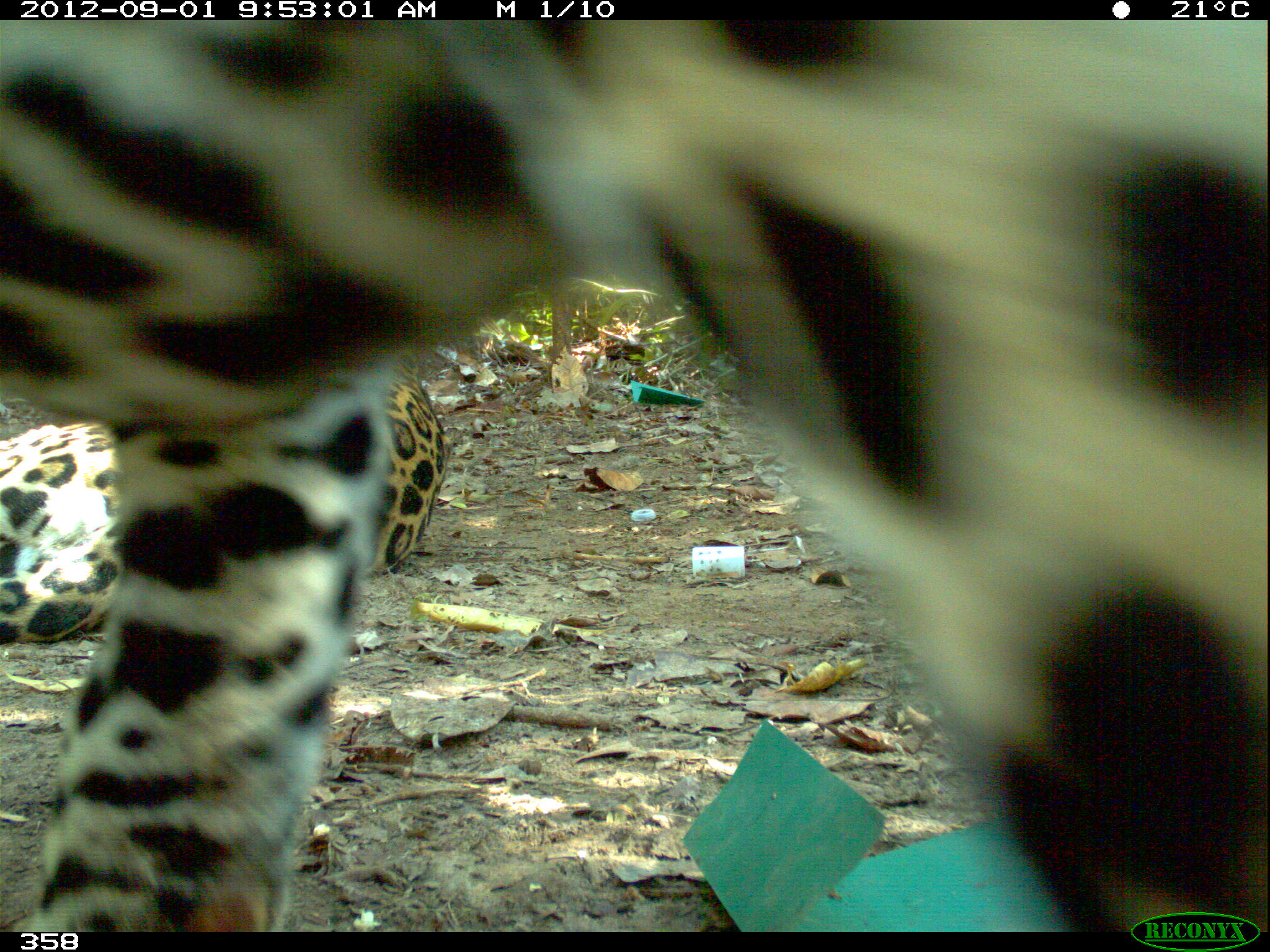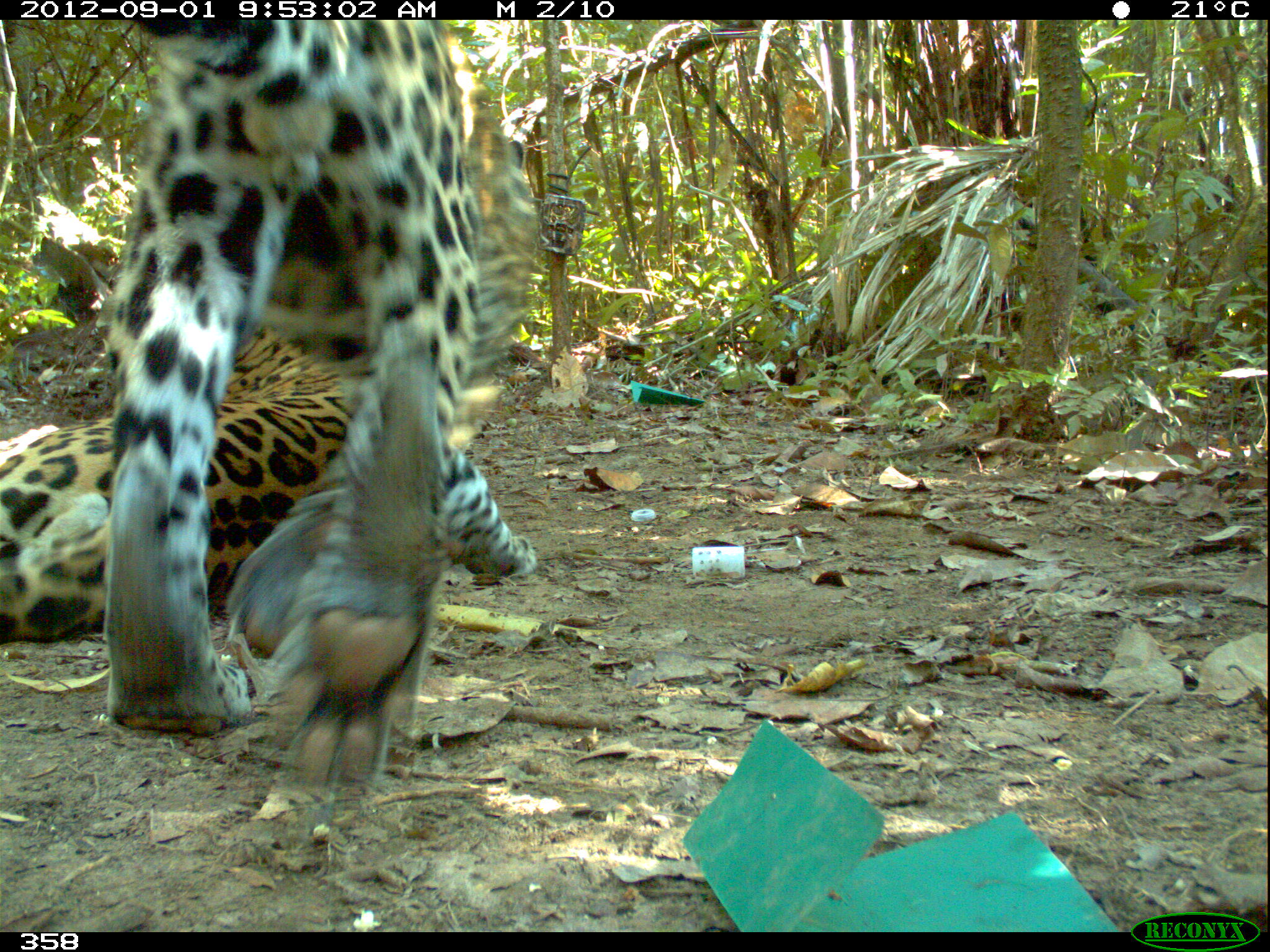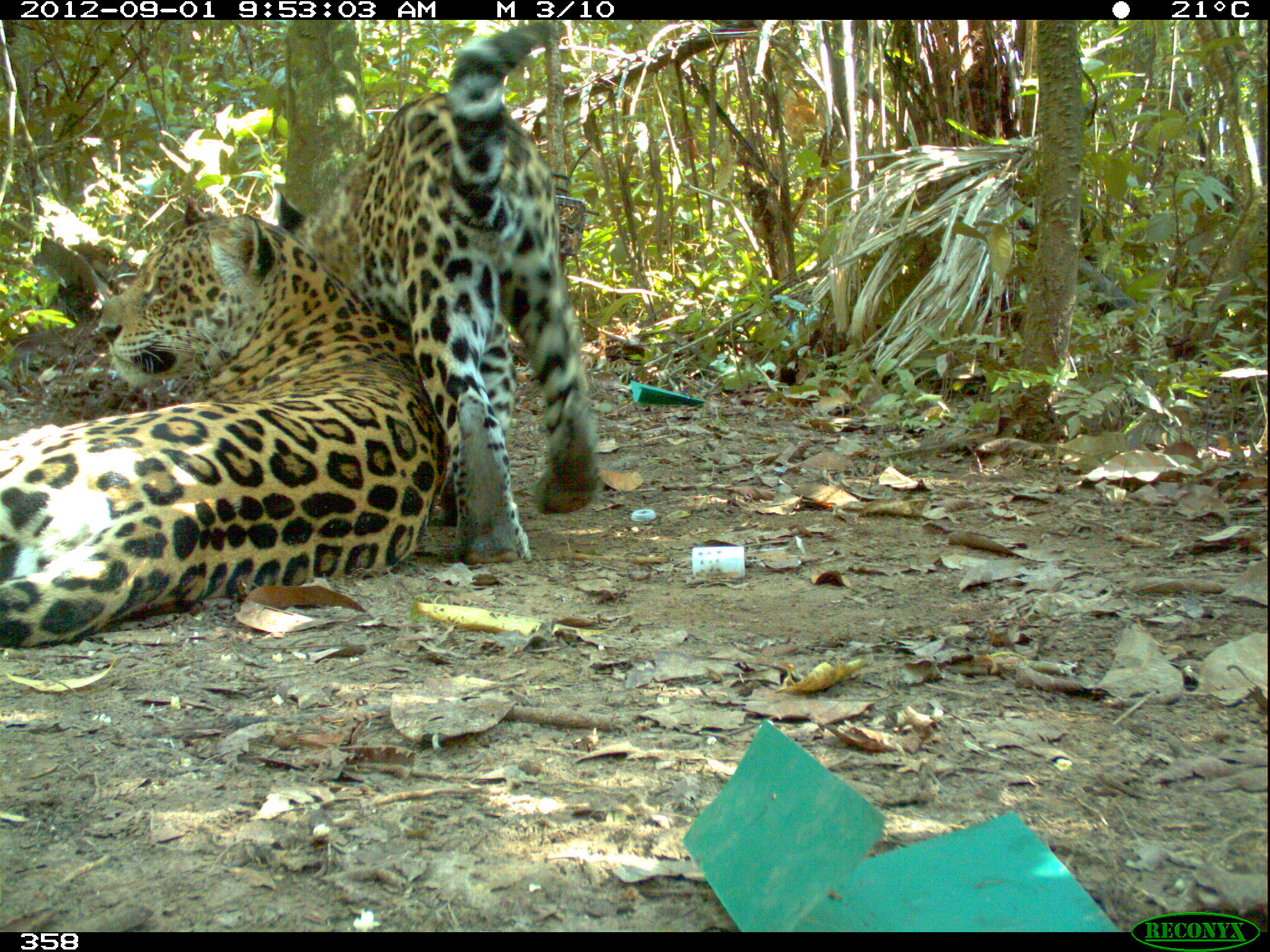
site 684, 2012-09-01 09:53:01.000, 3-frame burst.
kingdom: Animalia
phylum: Chordata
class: Mammalia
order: Carnivora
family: Felidae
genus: Panthera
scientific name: Panthera onca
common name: jaguar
Panthera onca (jaguar).